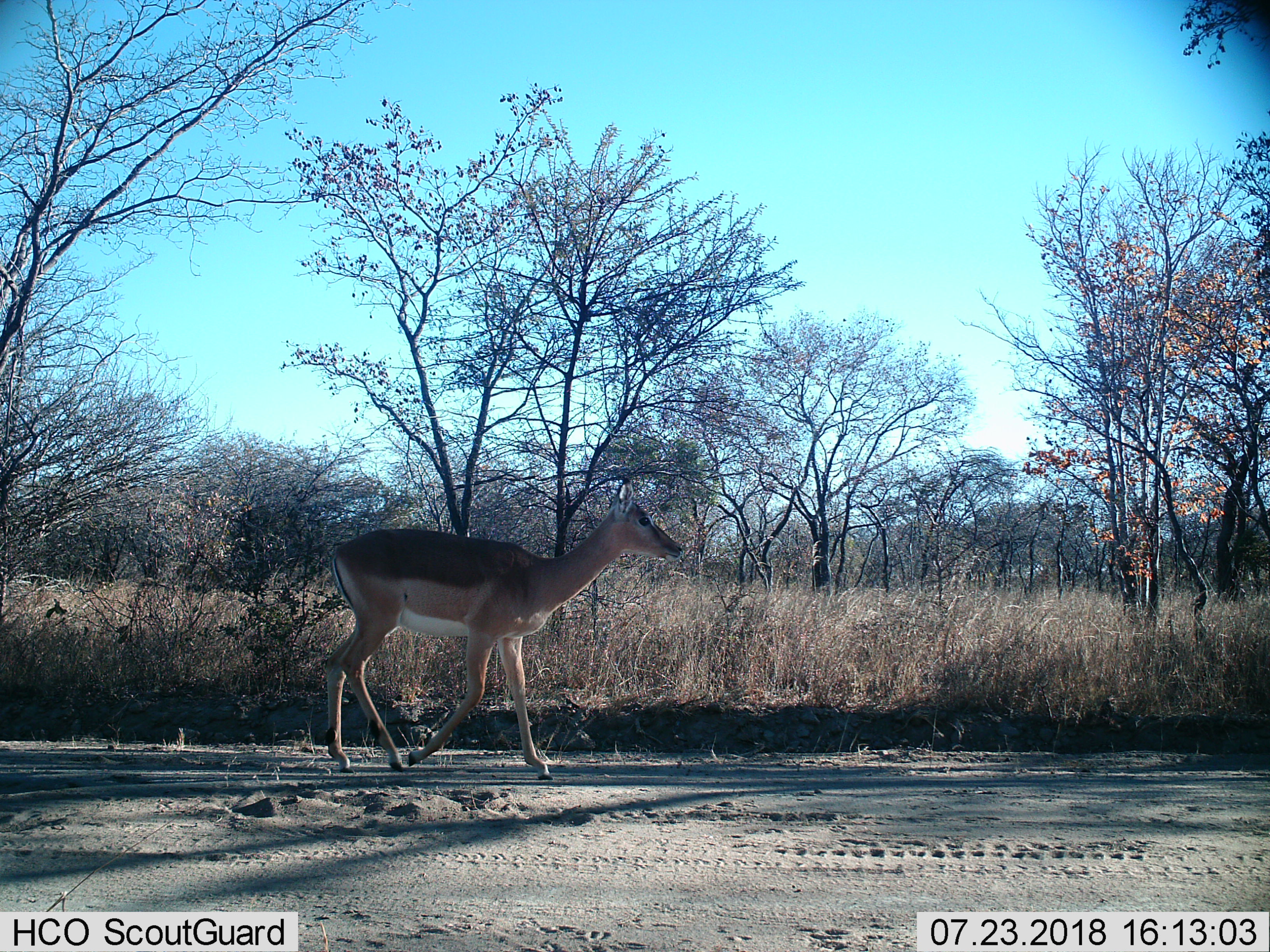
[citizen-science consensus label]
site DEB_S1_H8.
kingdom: Animalia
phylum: Chordata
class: Mammalia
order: Artiodactyla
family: Bovidae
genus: Aepyceros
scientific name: Aepyceros melampus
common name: impala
Impala (Aepyceros melampus), count 1. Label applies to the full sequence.